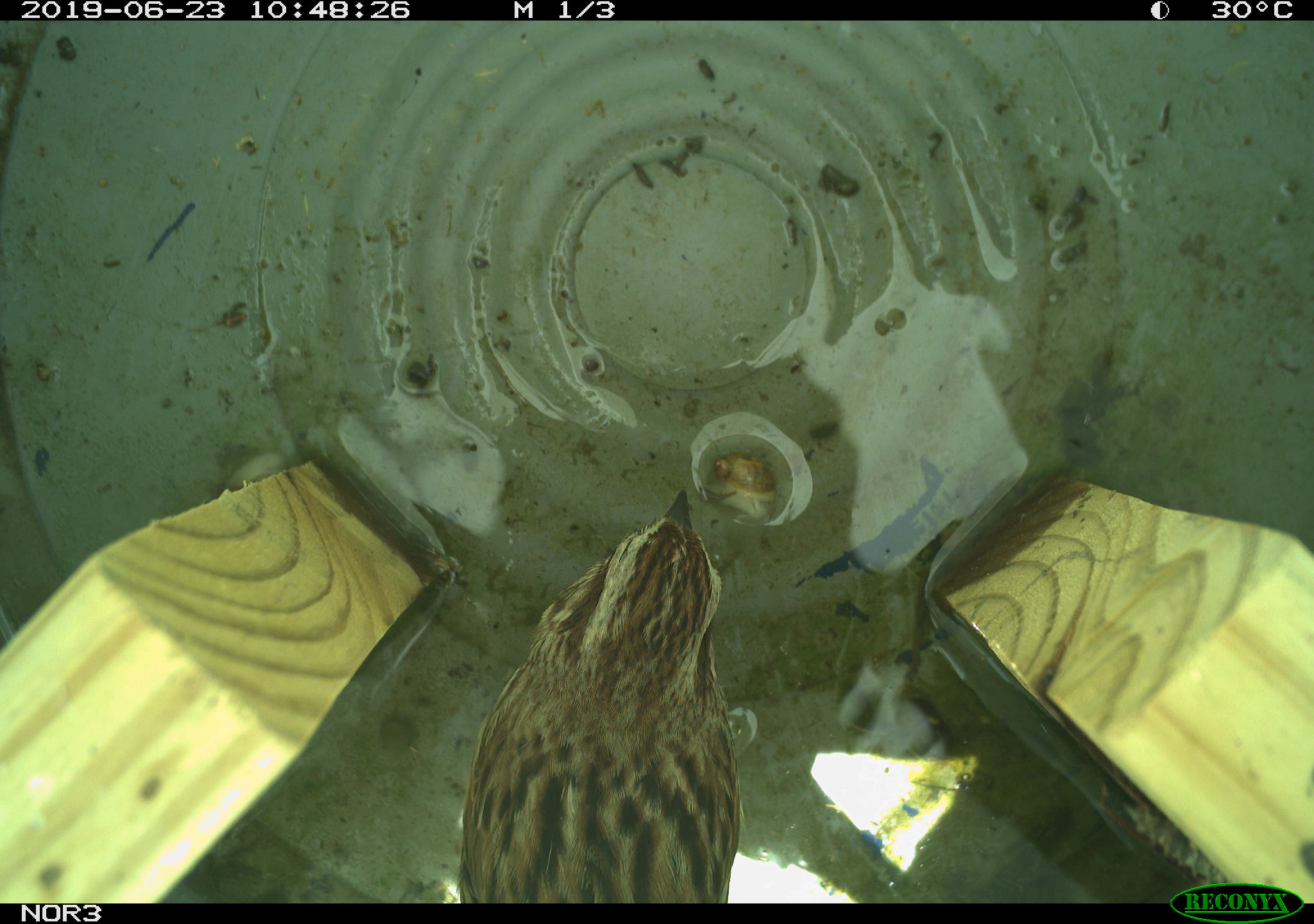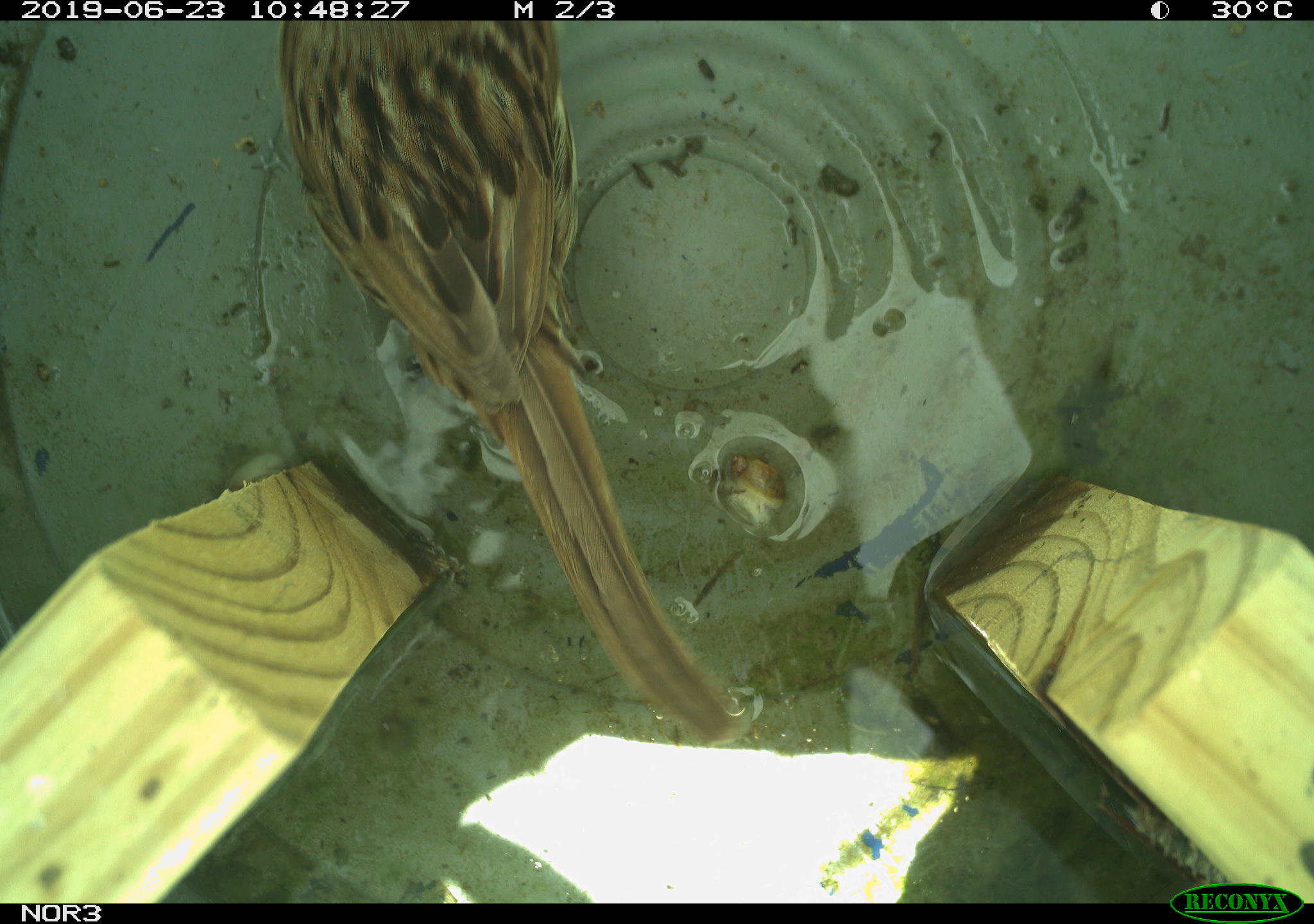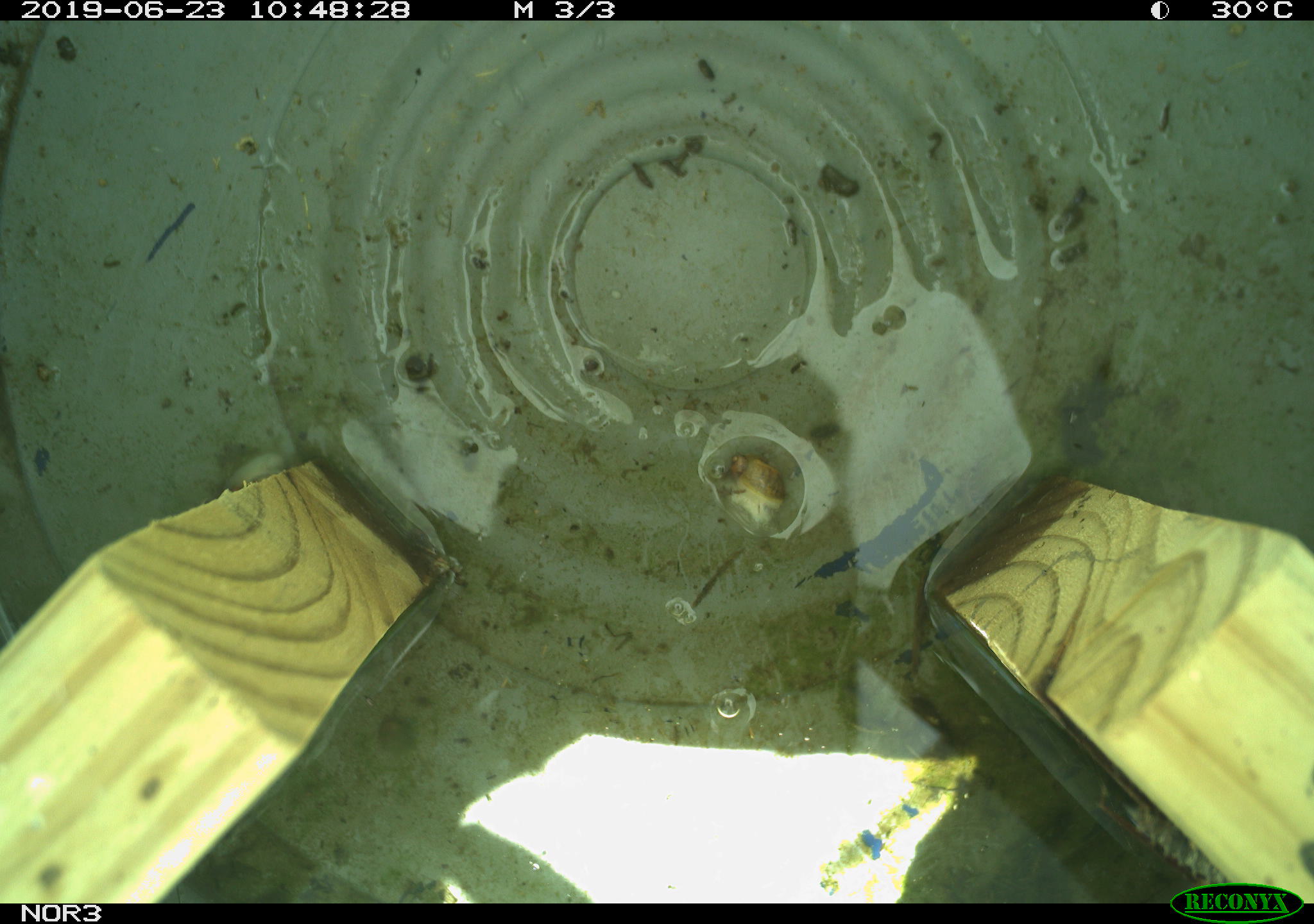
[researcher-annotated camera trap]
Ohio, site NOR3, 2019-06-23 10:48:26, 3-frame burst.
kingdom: Animalia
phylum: Chordata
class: Aves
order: Passeriformes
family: Passerellidae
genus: Melospiza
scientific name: Melospiza melodia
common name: song sparrow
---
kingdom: Animalia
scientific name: Animalia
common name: animal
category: invertebrate